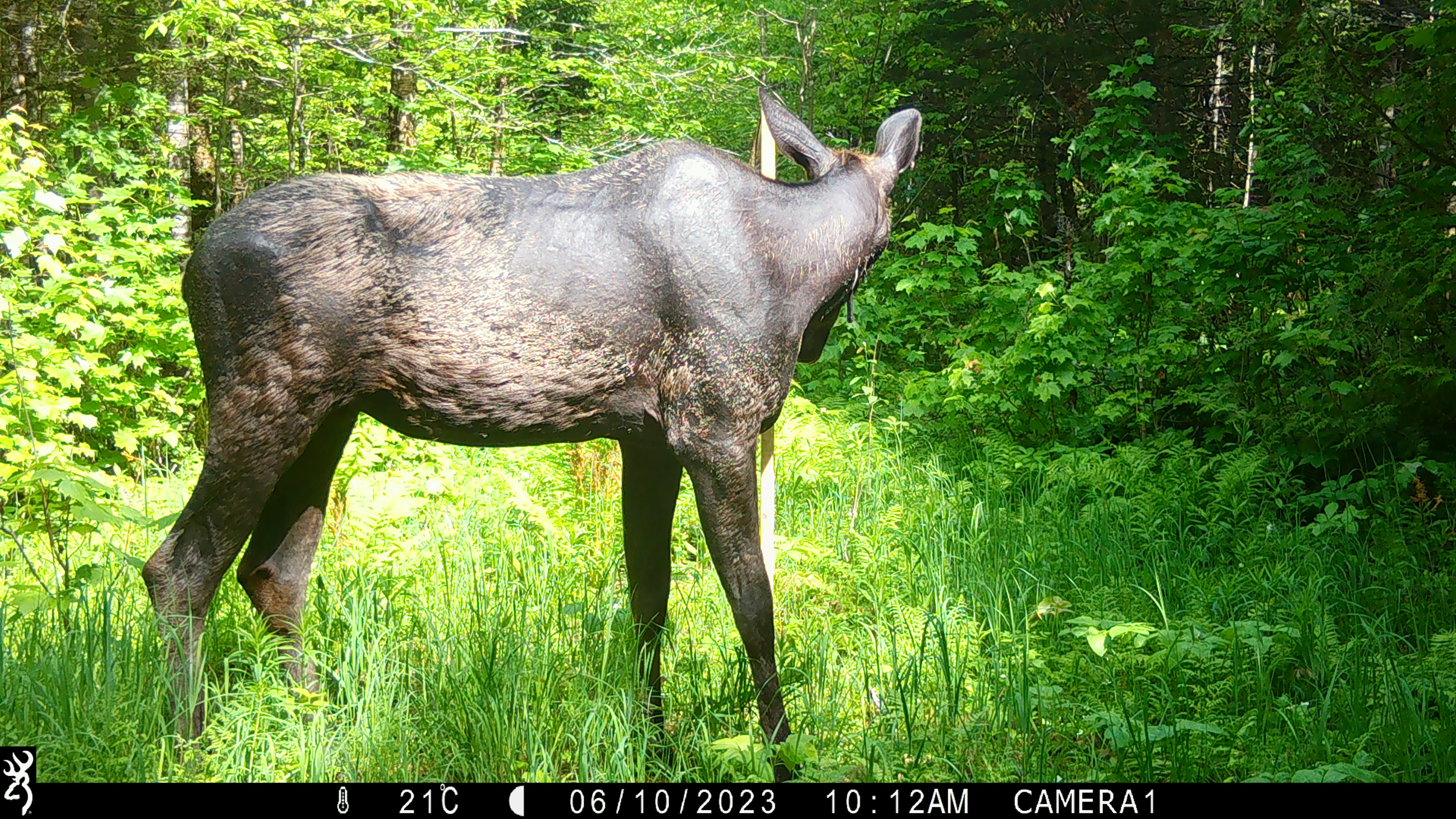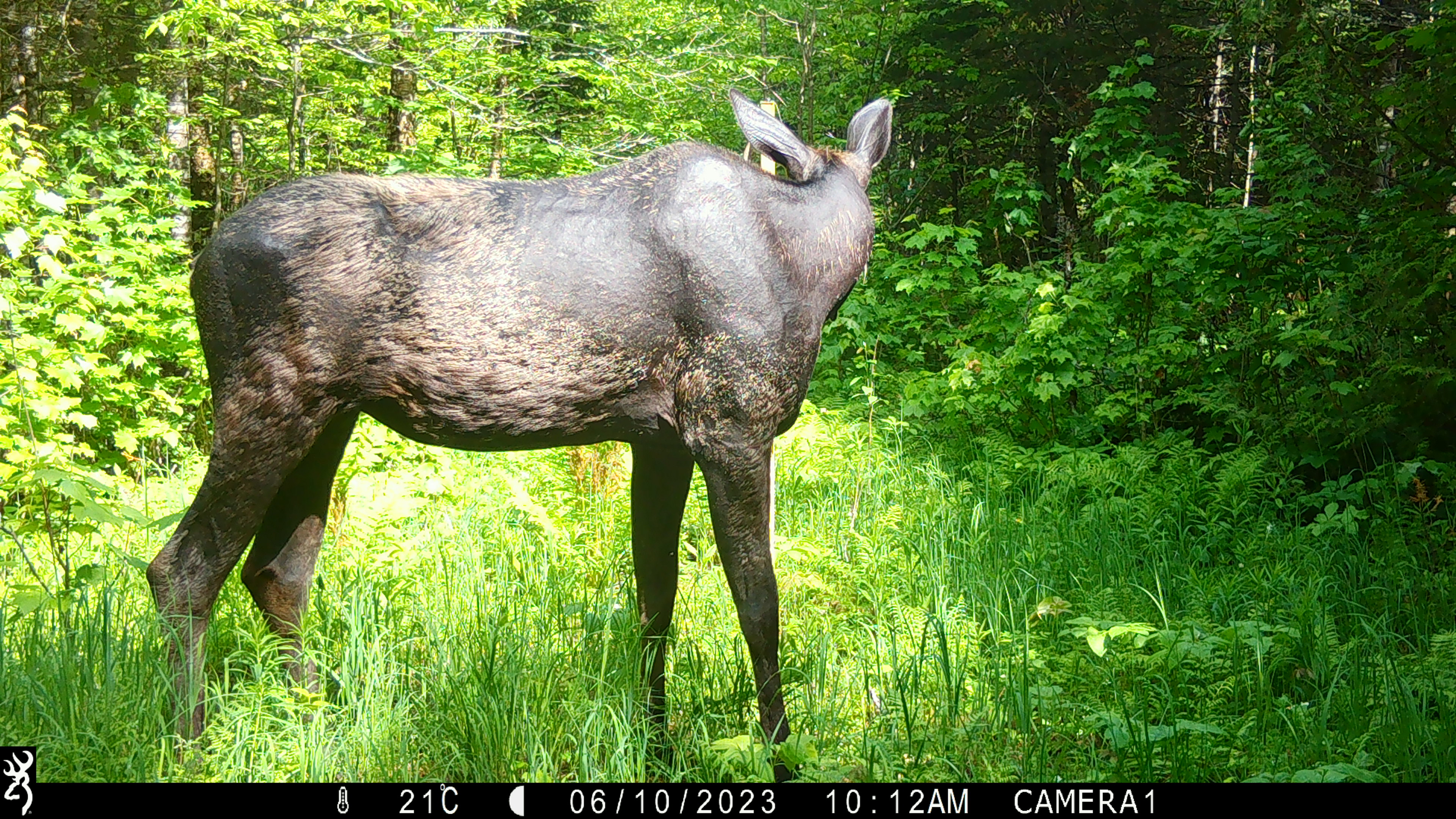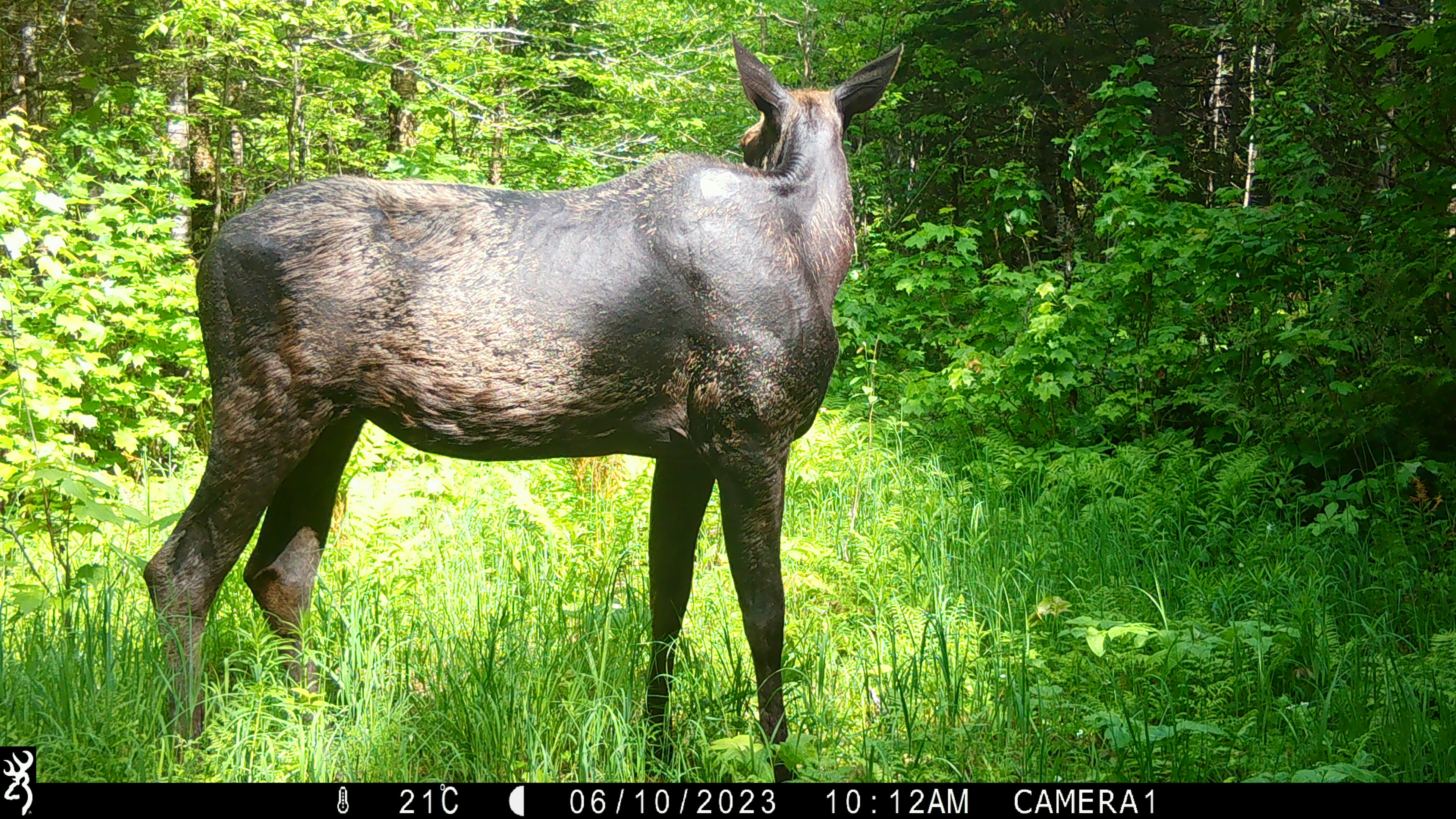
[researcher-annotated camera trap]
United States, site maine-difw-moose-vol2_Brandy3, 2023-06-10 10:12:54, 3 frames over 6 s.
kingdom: Animalia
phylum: Chordata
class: Mammalia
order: Artiodactyla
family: Cervidae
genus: Alces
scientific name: Alces alces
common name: moose